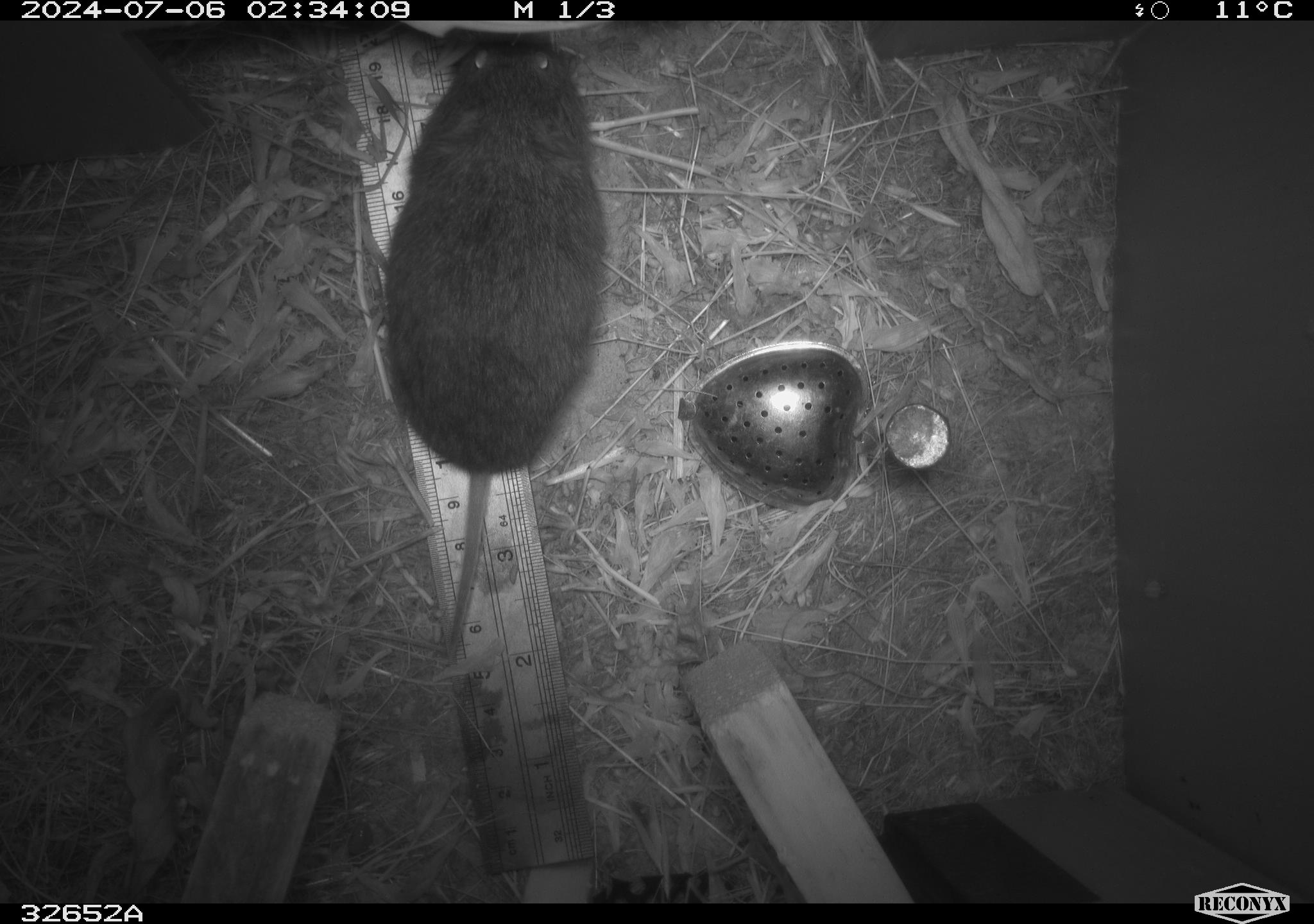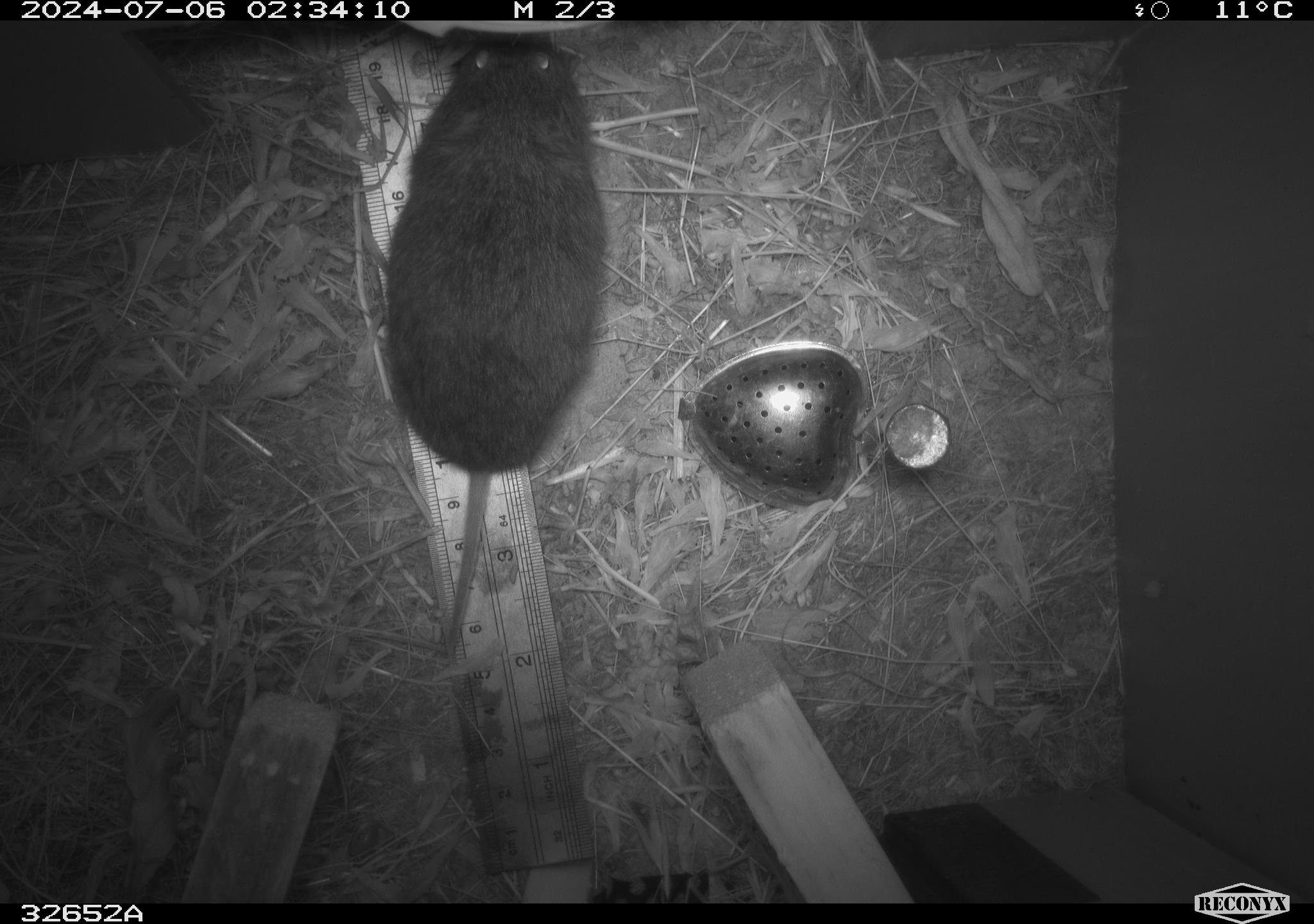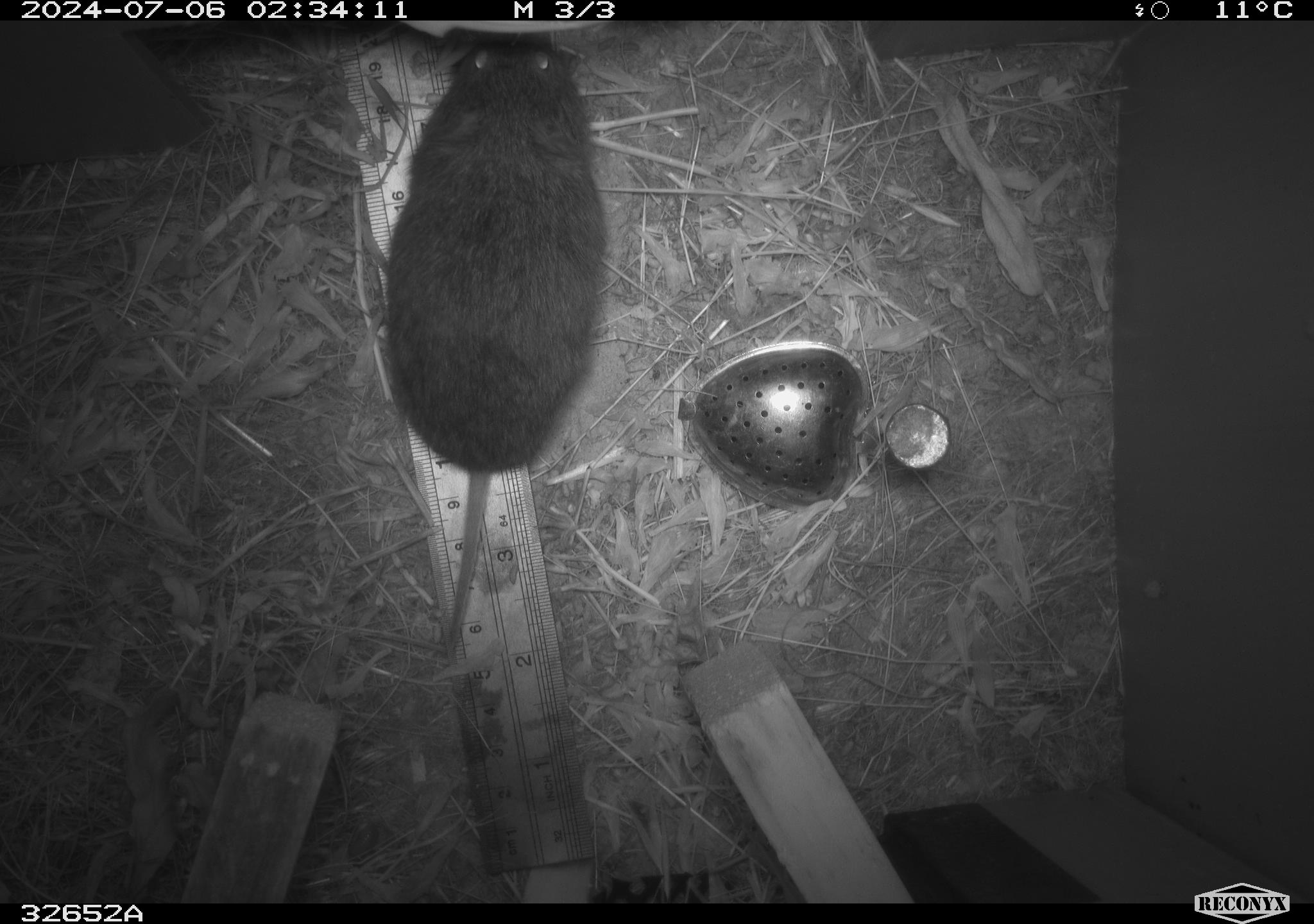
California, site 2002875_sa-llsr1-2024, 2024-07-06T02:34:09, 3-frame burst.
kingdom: Animalia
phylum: Chordata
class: Mammalia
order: Rodentia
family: Cricetidae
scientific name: Arvicolinae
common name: voles, lemmings, and muskrats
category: arvicolinae subfamily